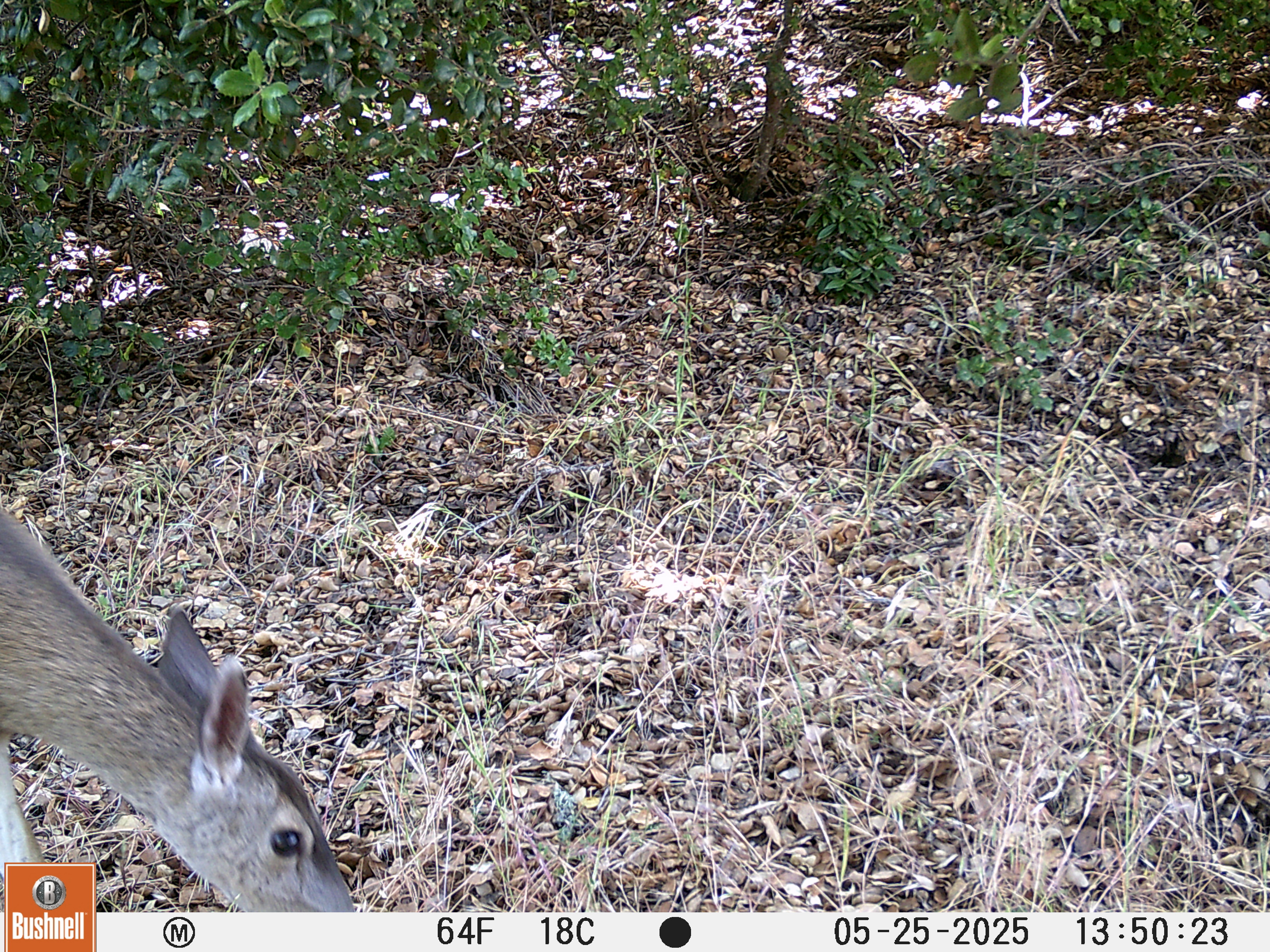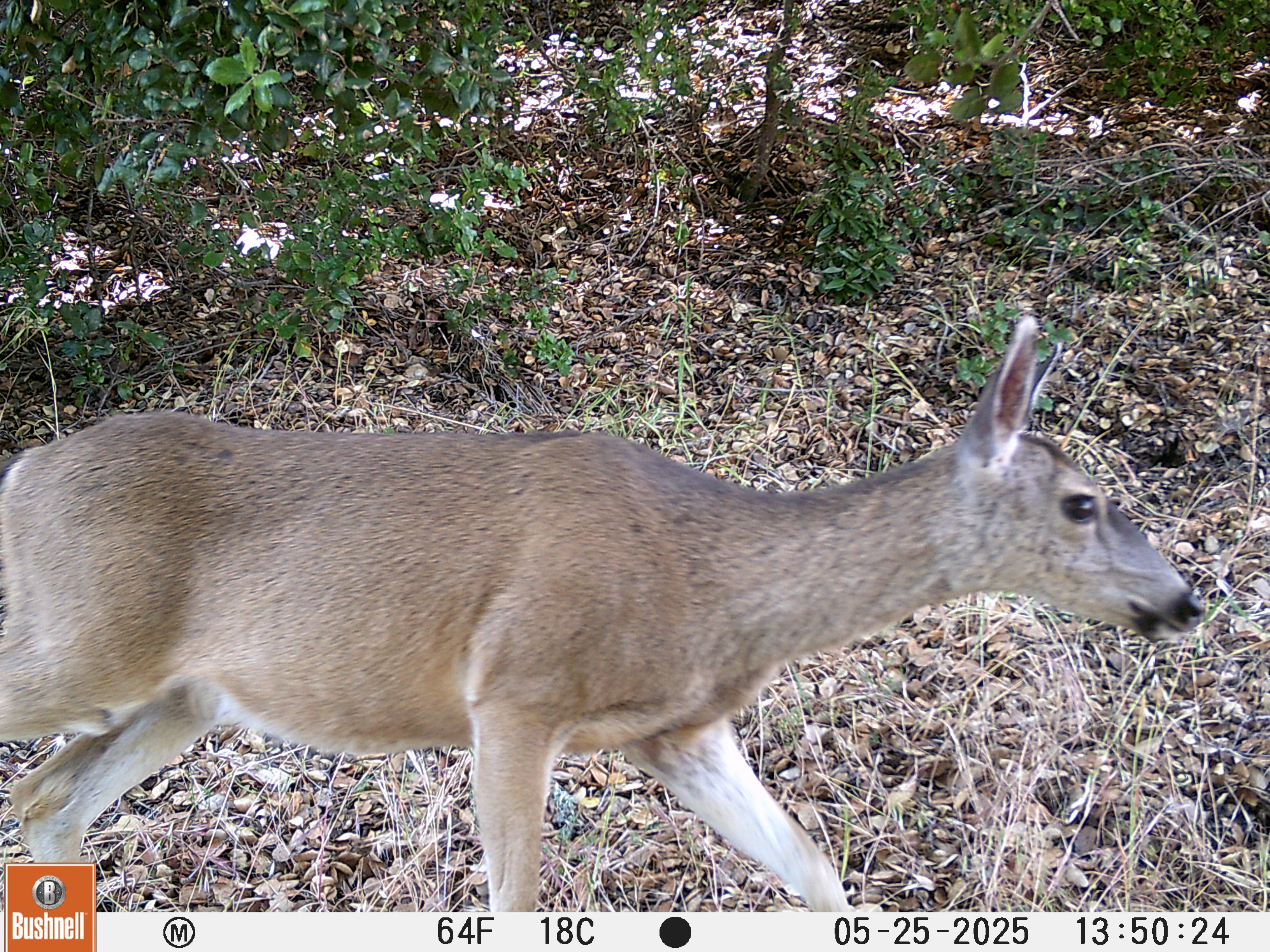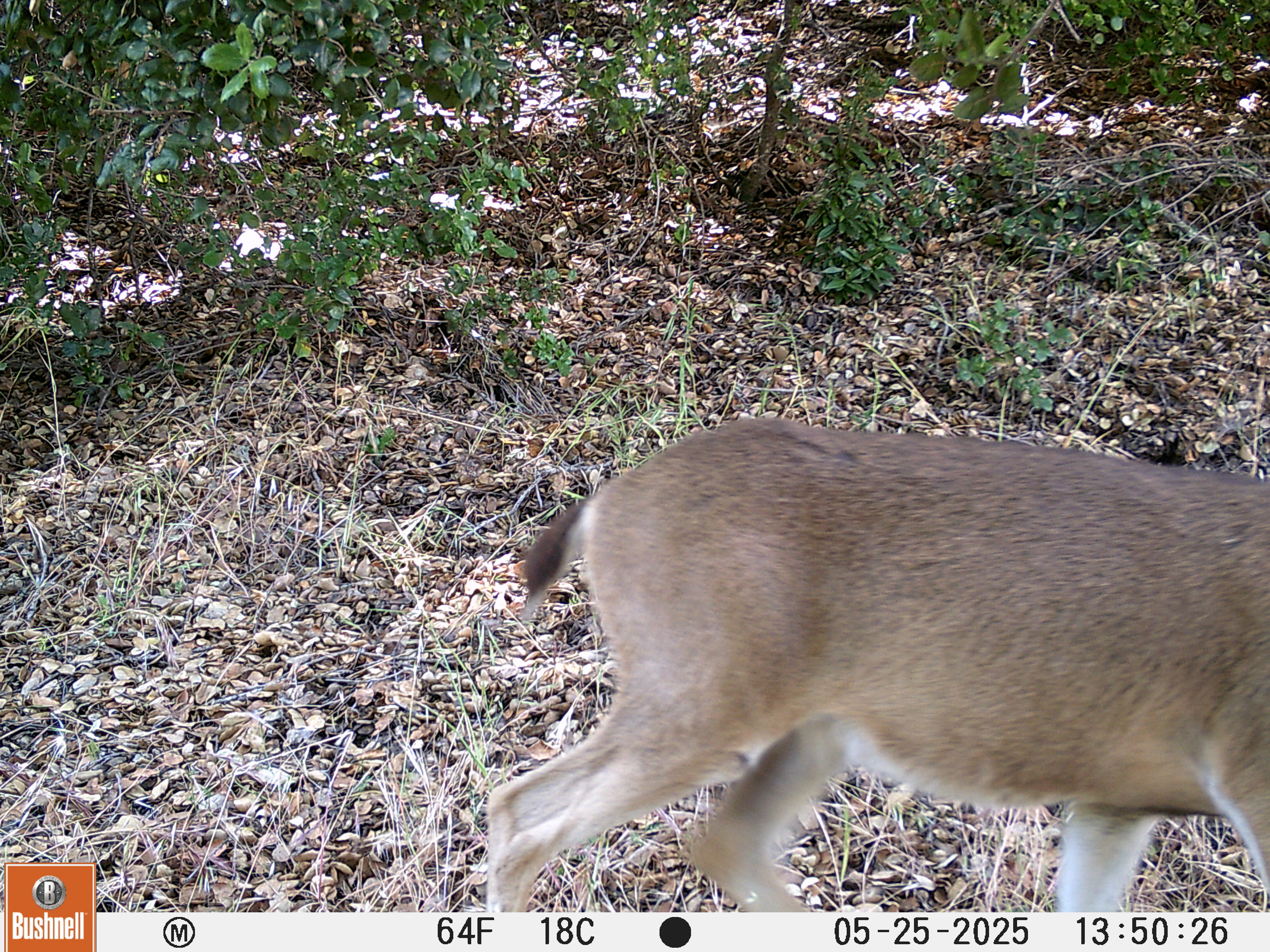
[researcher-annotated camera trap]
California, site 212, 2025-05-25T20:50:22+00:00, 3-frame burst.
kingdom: Animalia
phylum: Chordata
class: Mammalia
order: Artiodactyla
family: Cervidae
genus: Odocoileus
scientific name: Odocoileus hemionus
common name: mule deer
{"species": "mule deer (Odocoileus hemionus)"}